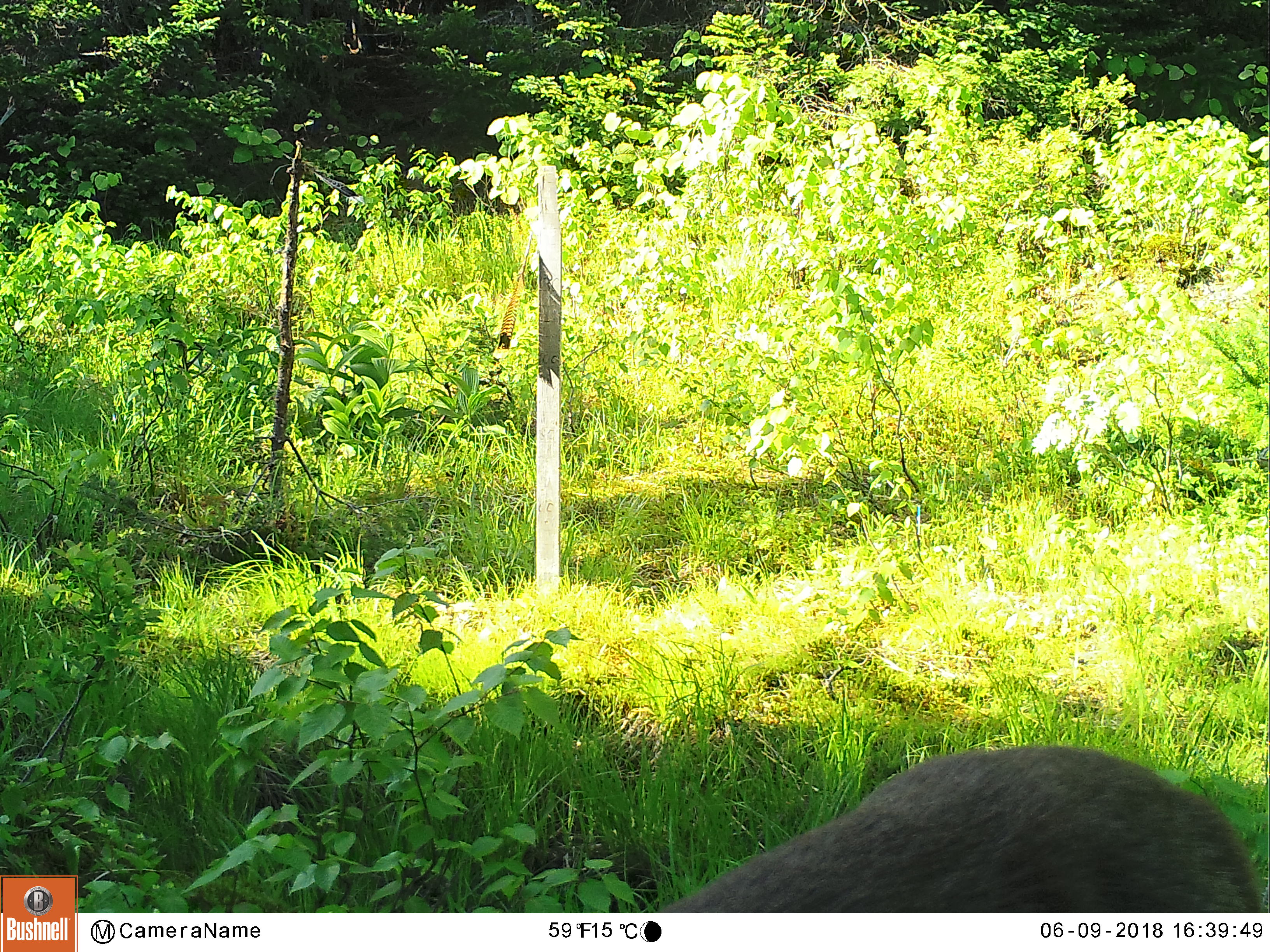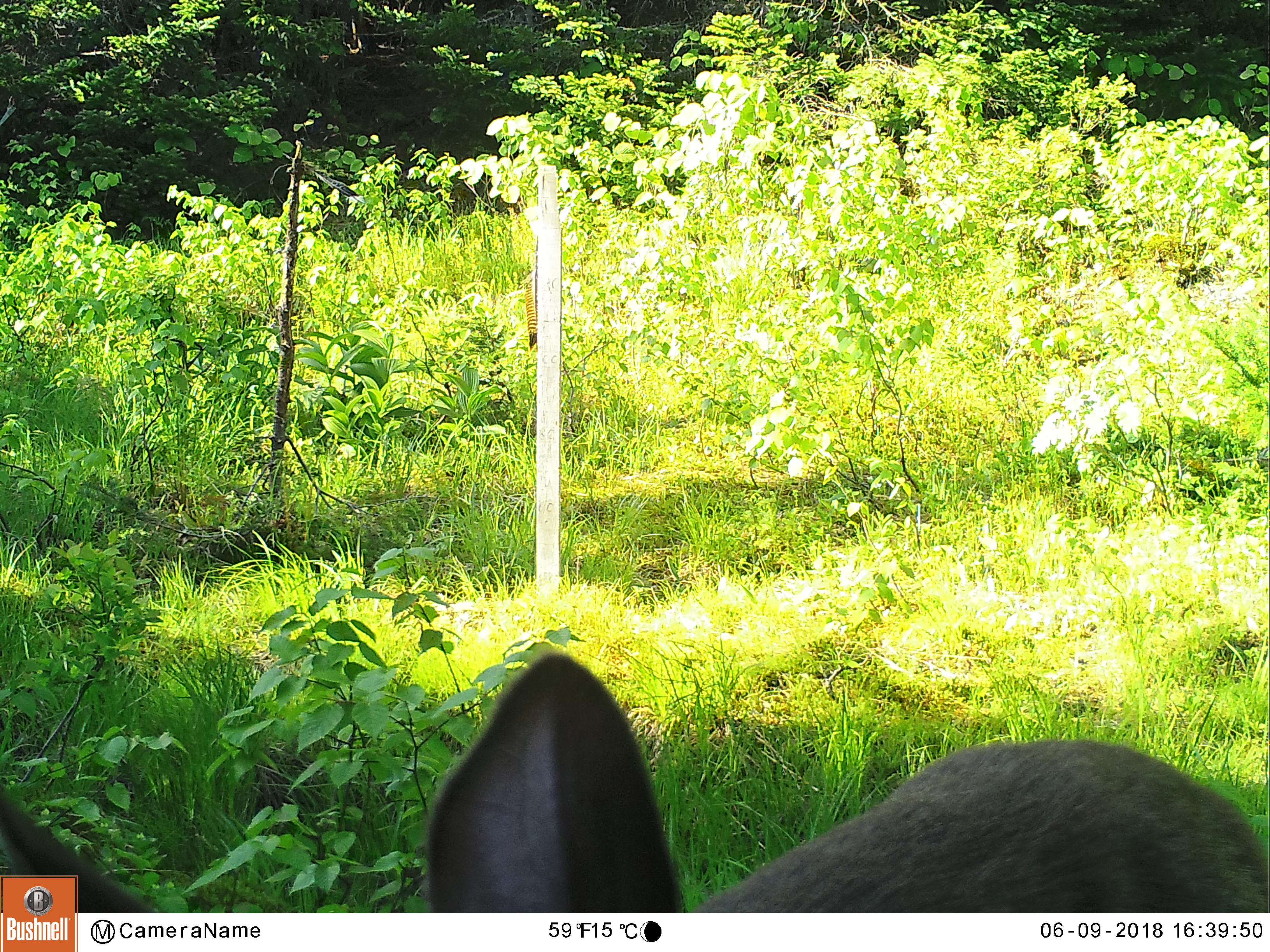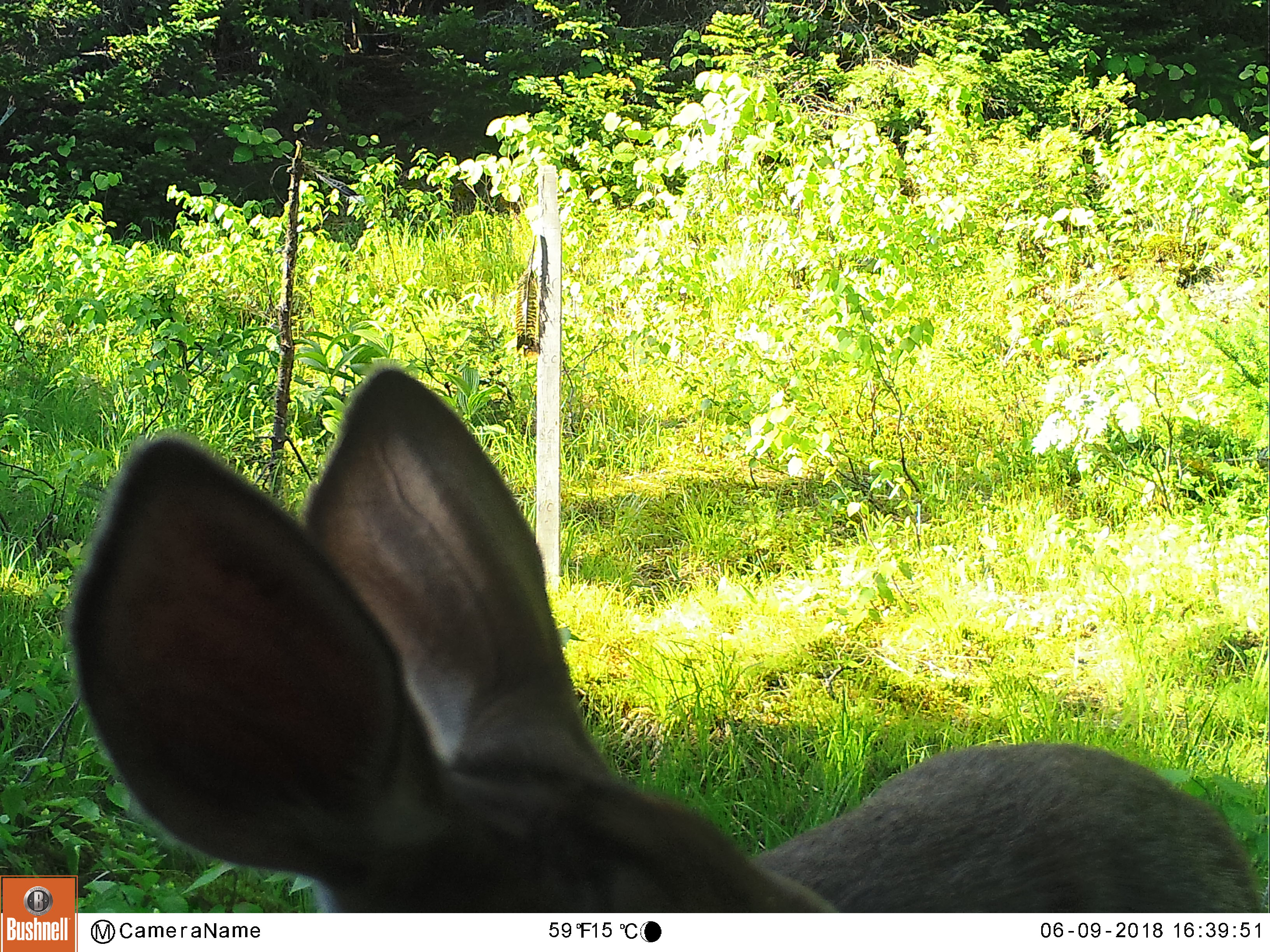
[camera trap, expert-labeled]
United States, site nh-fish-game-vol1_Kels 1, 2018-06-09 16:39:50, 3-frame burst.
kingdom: Animalia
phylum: Chordata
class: Mammalia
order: Artiodactyla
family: Cervidae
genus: Odocoileus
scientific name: Odocoileus virginianus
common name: white-tailed deer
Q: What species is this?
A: White-tailed deer (Odocoileus virginianus).